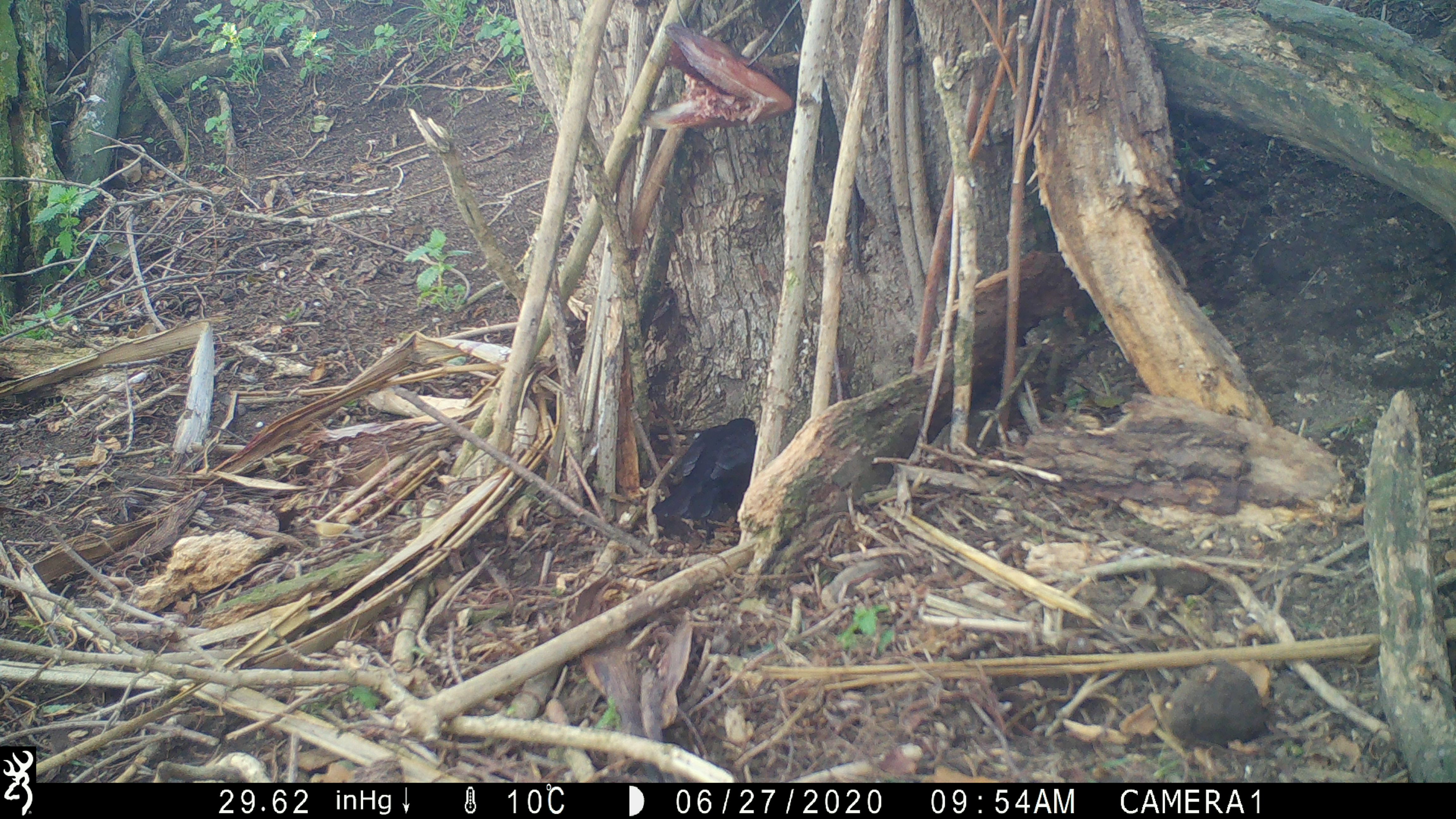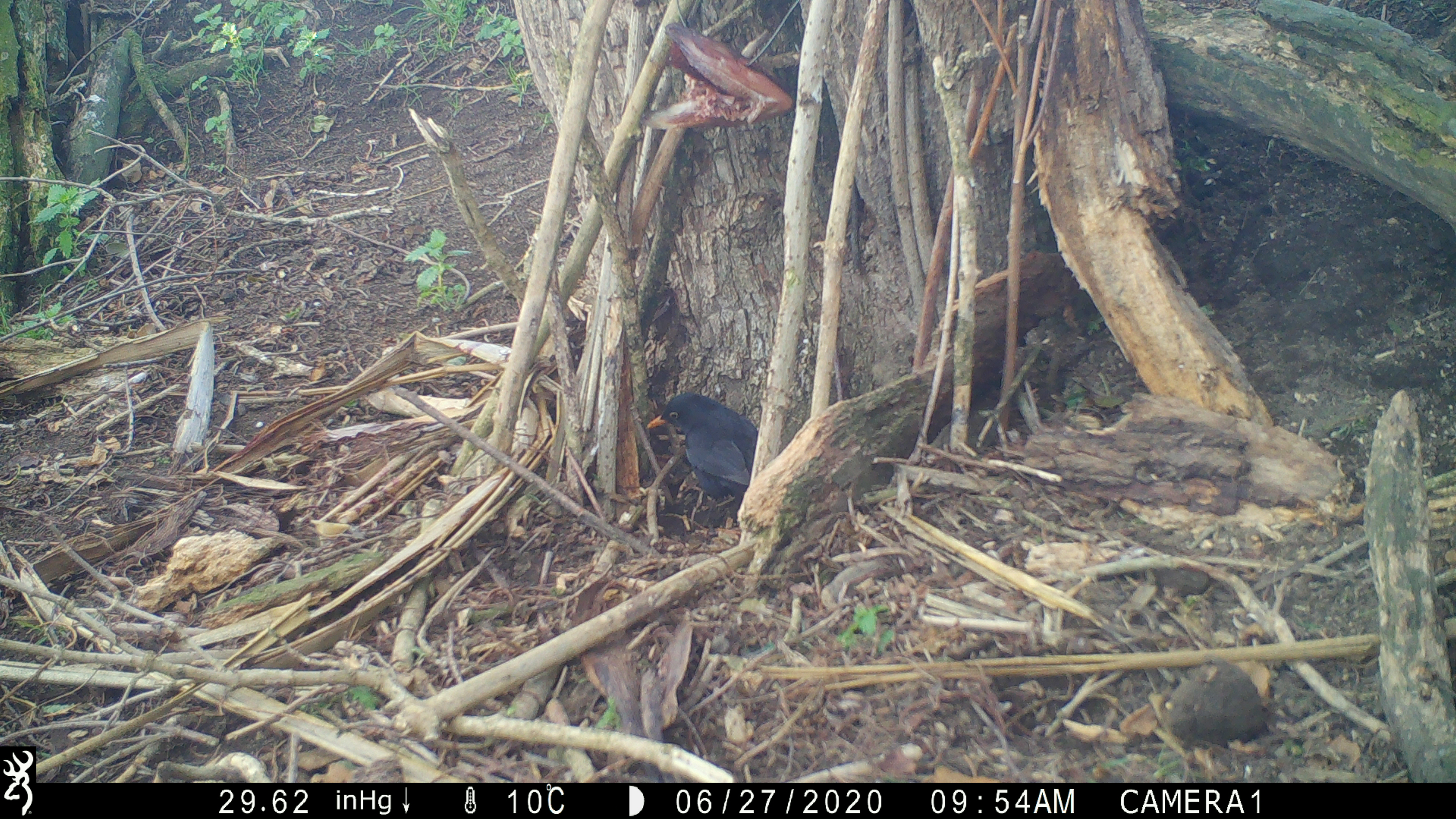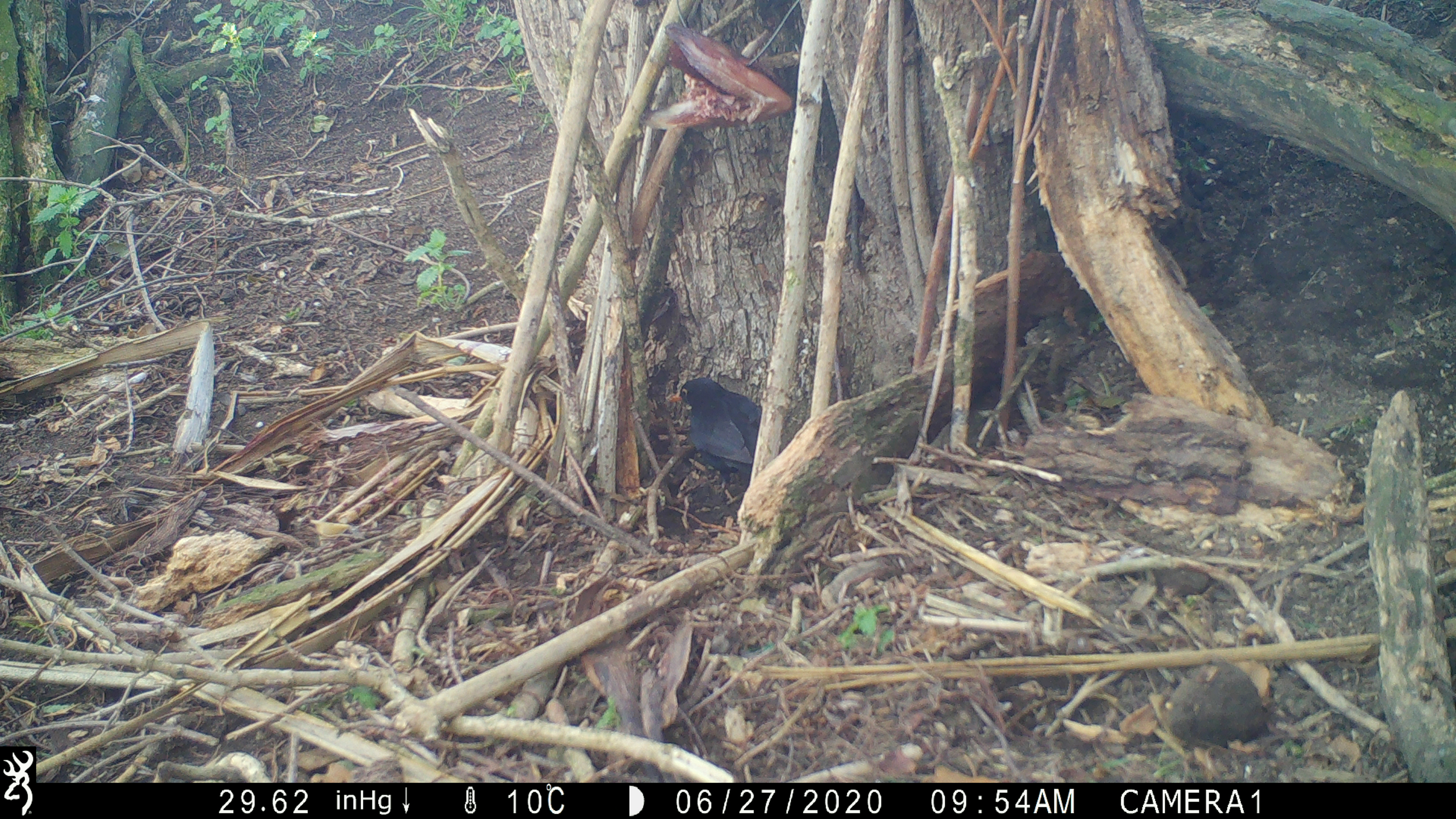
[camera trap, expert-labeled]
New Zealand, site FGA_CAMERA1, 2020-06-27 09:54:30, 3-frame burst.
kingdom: Animalia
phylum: Chordata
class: Aves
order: Passeriformes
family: Turdidae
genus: Turdus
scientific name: Turdus merula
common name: eurasian blackbird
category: blackbird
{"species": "blackbird (eurasian blackbird) (Turdus merula)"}